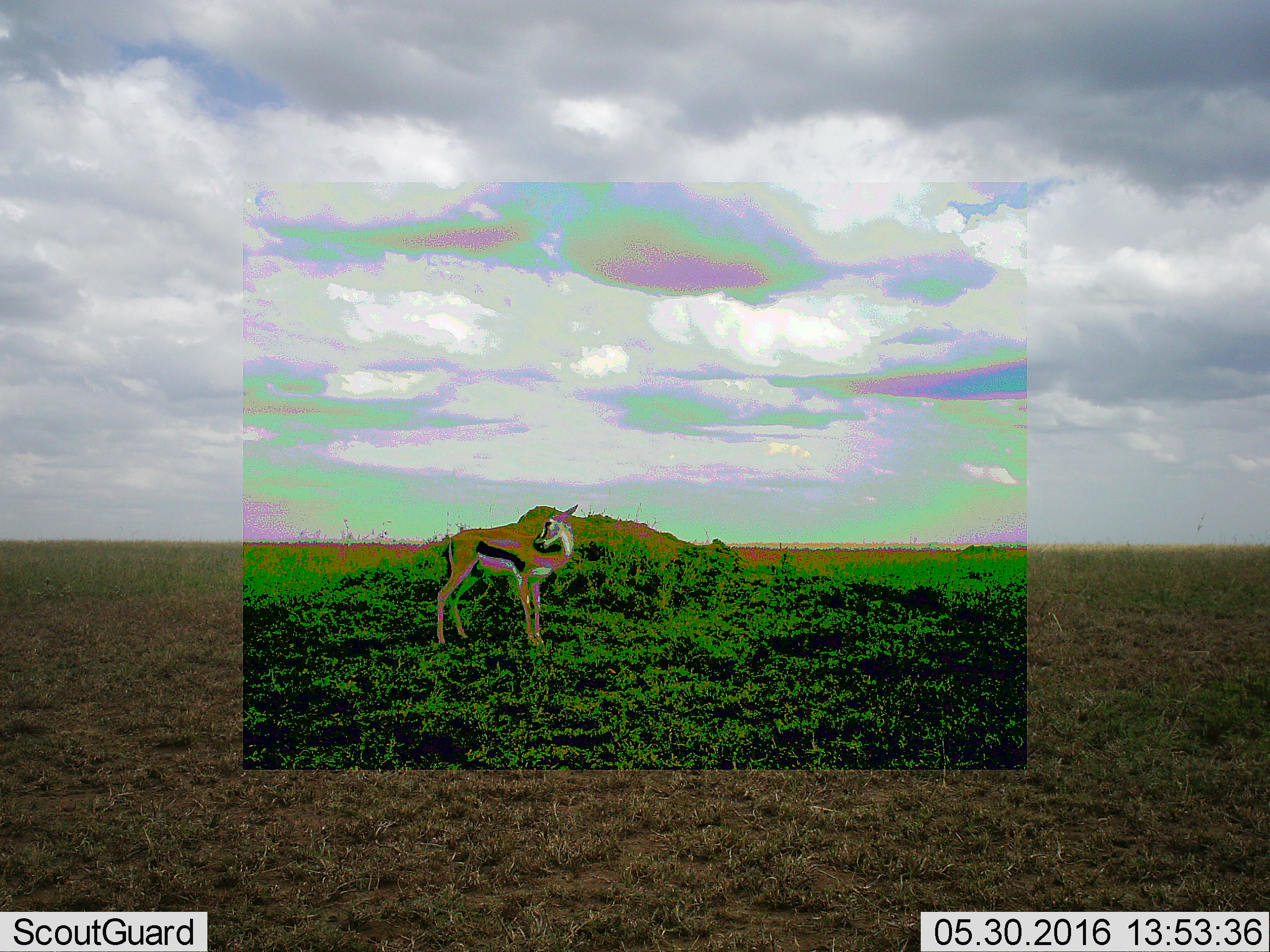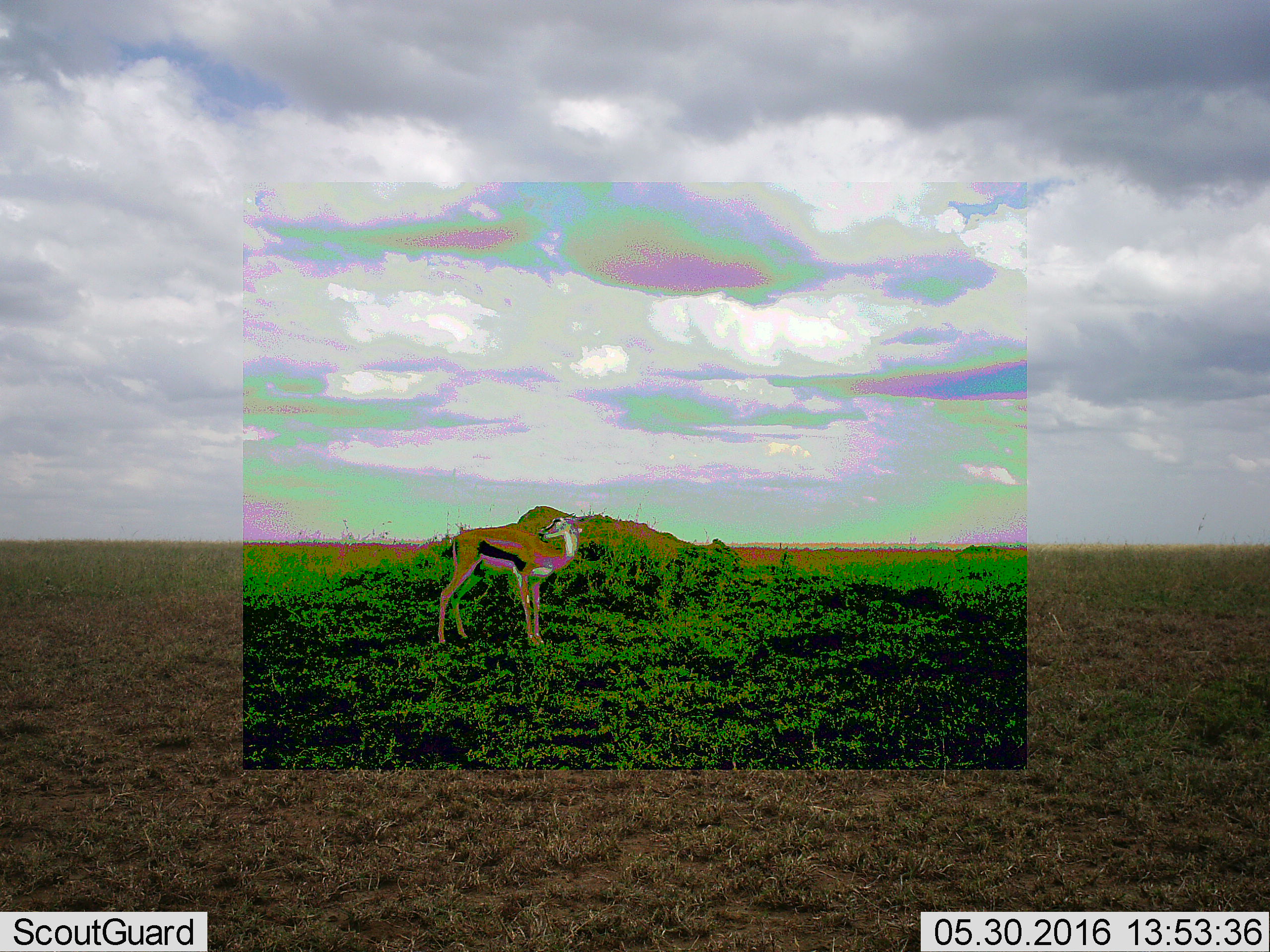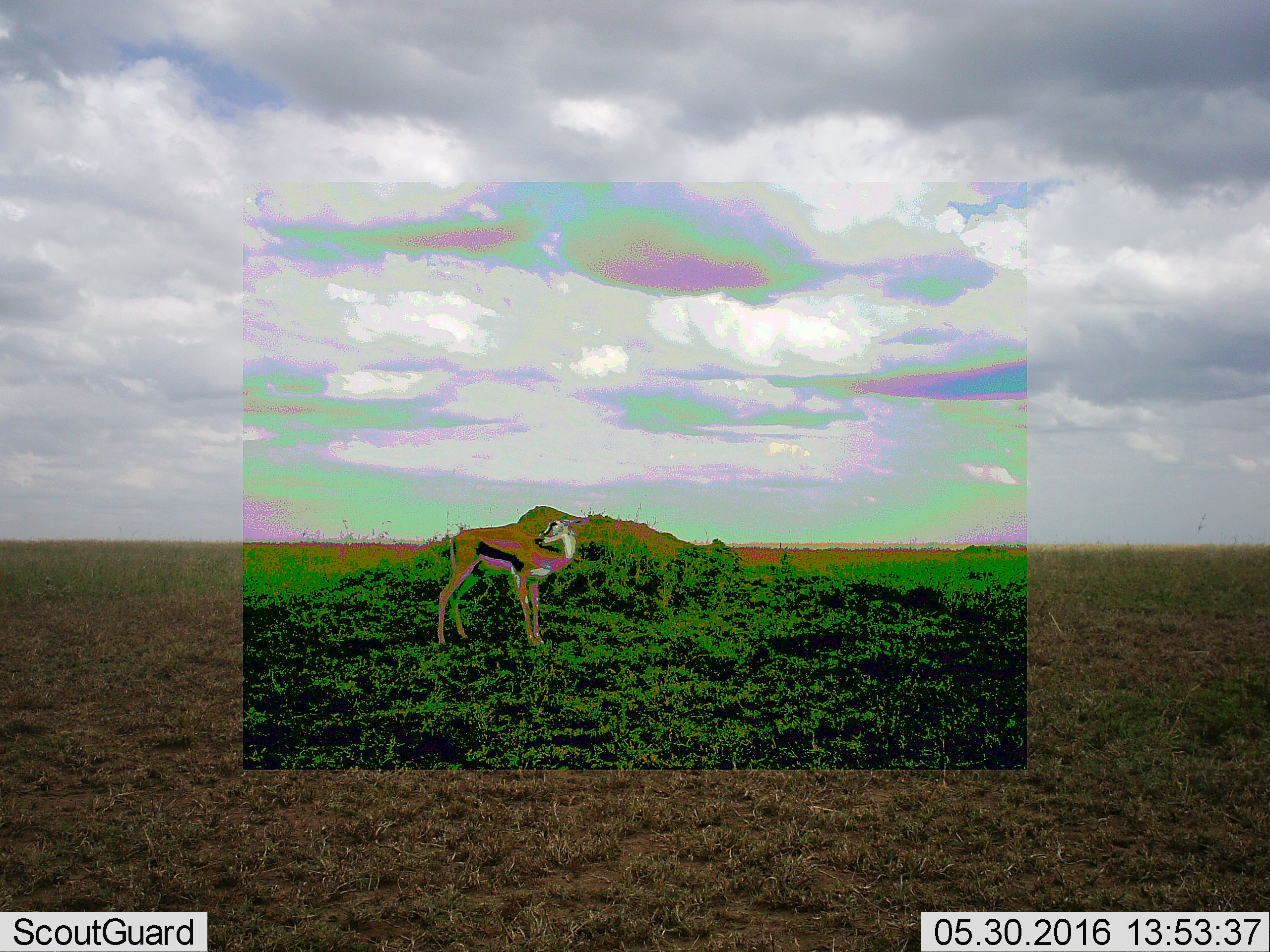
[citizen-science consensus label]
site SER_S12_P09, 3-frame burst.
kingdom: Animalia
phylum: Chordata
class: Mammalia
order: Artiodactyla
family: Bovidae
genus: Eudorcas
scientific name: Eudorcas thomsonii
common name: thomson's gazelle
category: gazellethomsons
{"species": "gazellethomsons (thomson's gazelle) (Eudorcas thomsonii)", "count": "1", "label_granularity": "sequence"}